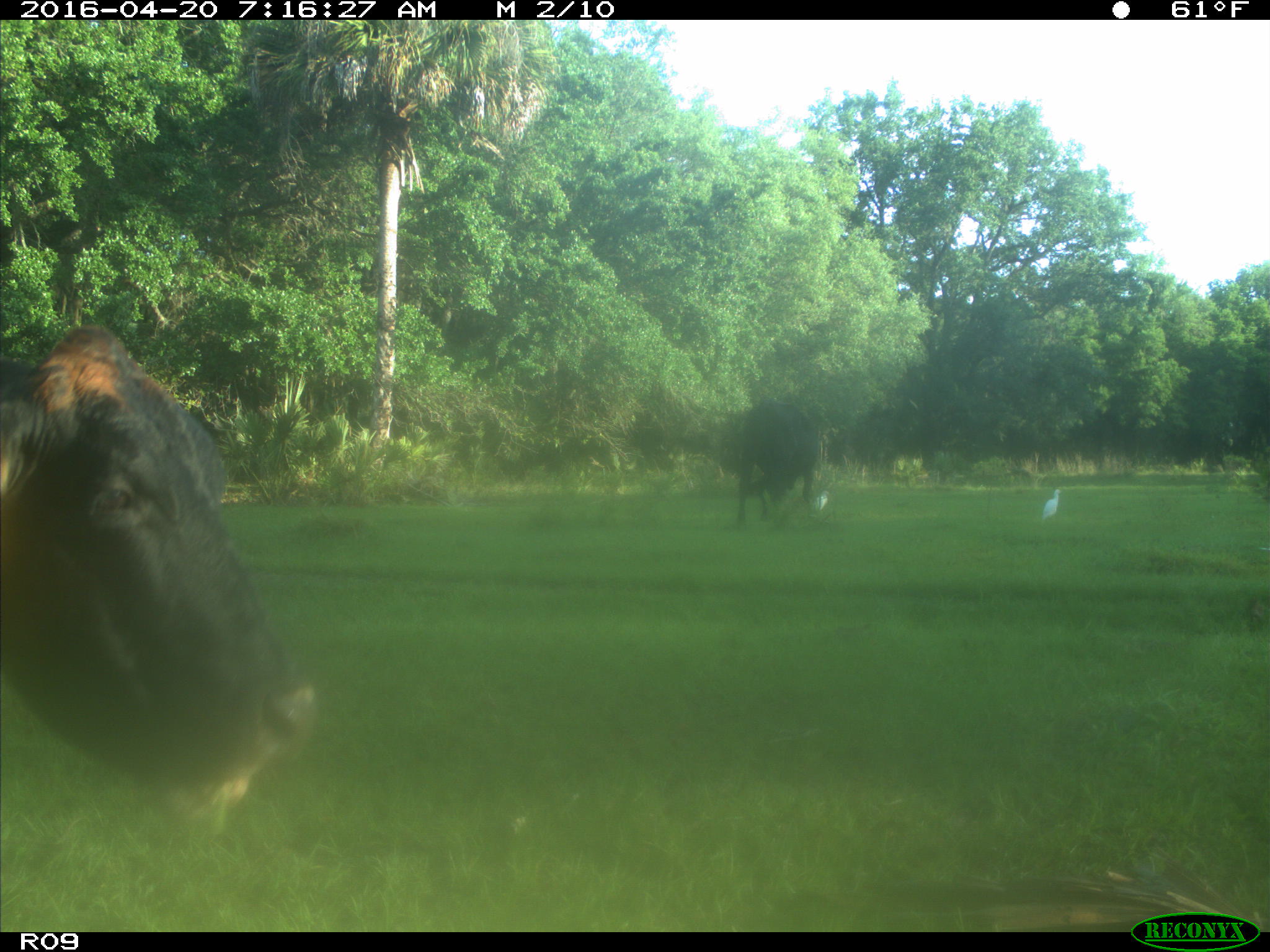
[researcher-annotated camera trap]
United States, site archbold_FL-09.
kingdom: Animalia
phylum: Chordata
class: Mammalia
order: Artiodactyla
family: Bovidae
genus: Bos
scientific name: Bos taurus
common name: domestic cow